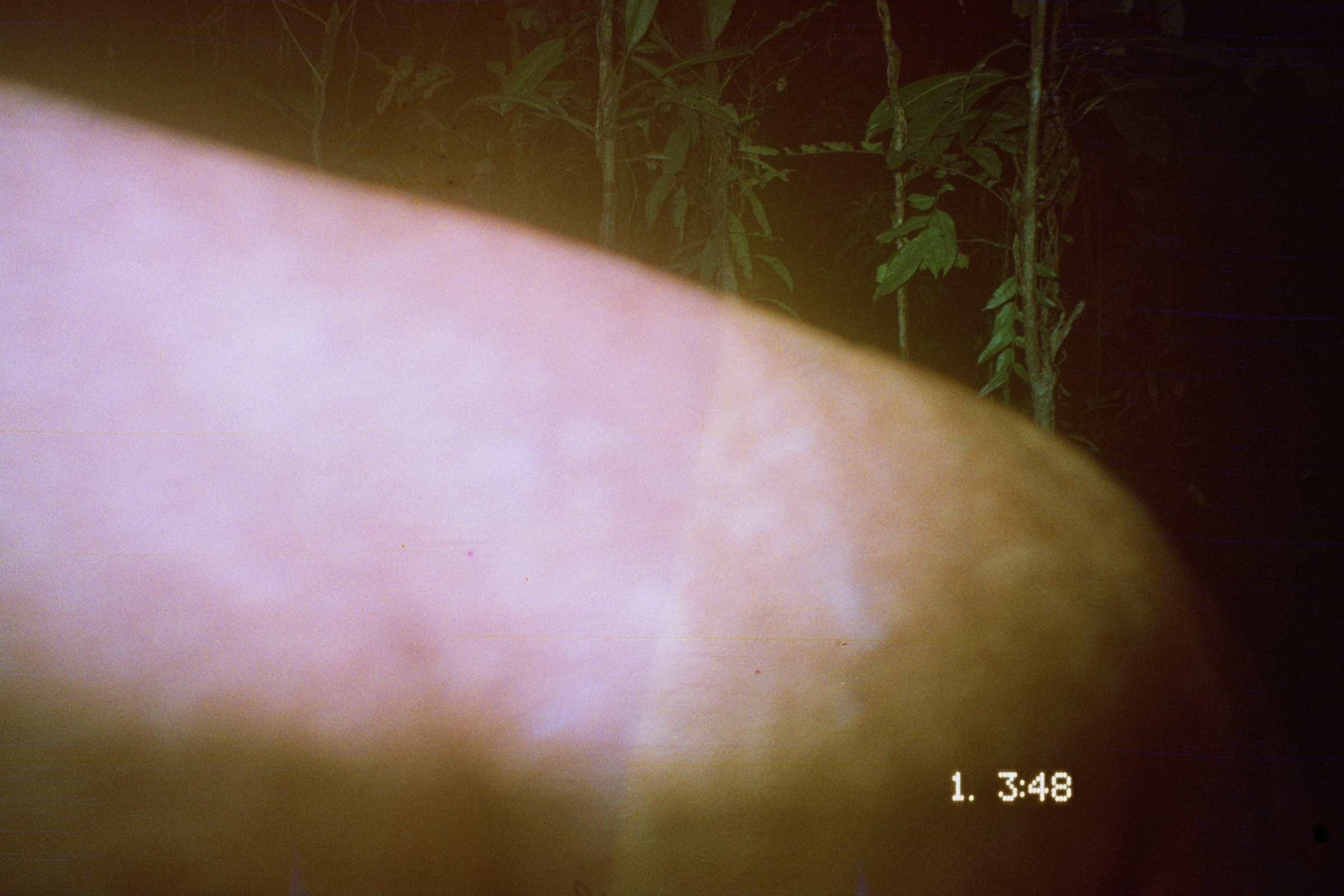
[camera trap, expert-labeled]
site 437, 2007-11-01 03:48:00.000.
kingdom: Animalia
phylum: Chordata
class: Mammalia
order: Perissodactyla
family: Tapiridae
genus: Tapirus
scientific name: Tapirus terrestris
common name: south american tapir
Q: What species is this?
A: Tapirus terrestris (south american tapir).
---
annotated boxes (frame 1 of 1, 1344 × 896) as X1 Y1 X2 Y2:
tapirus terrestris: 0 85 1224 892